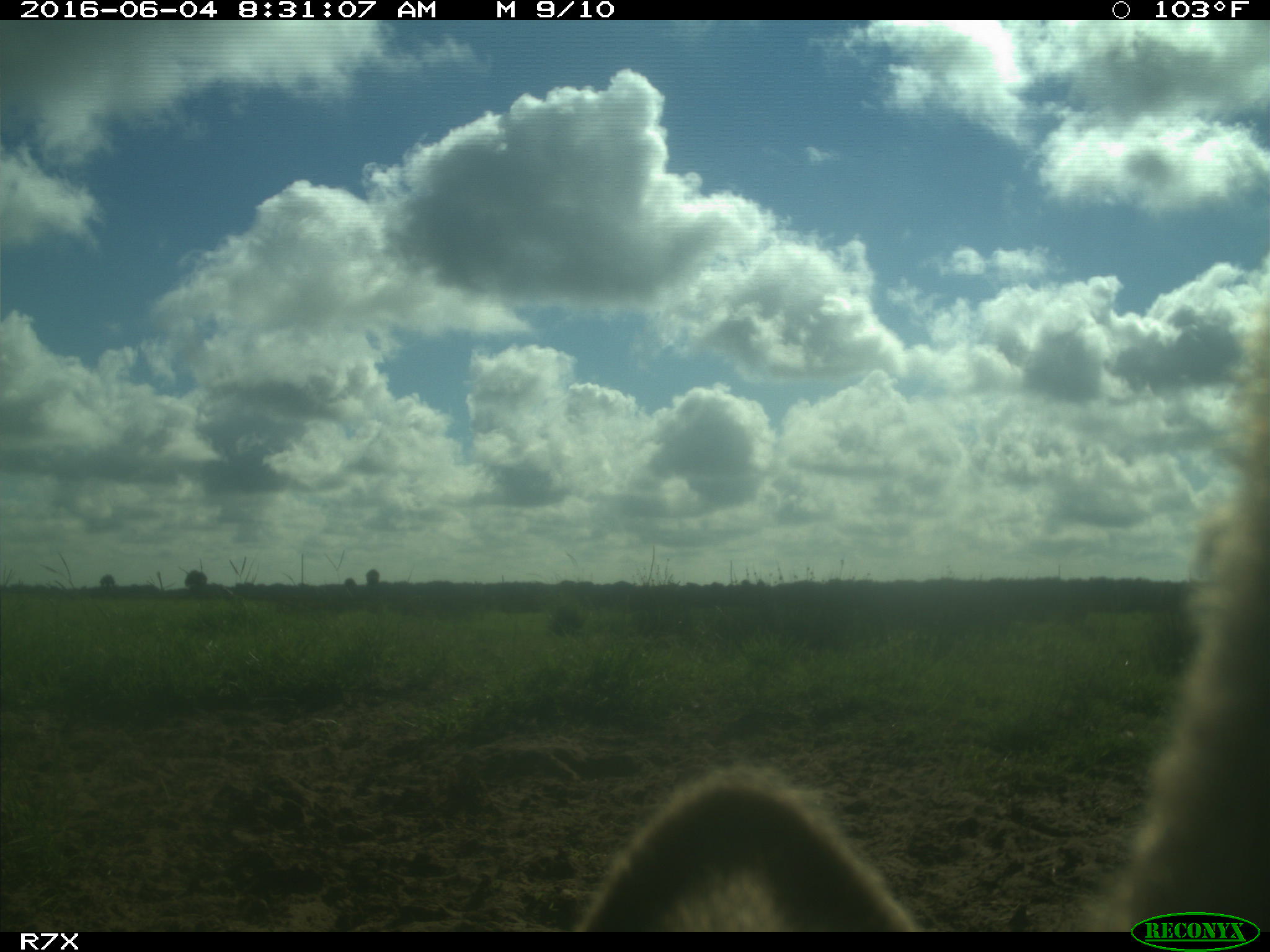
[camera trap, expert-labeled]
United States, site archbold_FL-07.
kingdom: Animalia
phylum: Chordata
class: Mammalia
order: Artiodactyla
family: Bovidae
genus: Bos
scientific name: Bos taurus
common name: domestic cow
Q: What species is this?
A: Bos taurus (domestic cow).